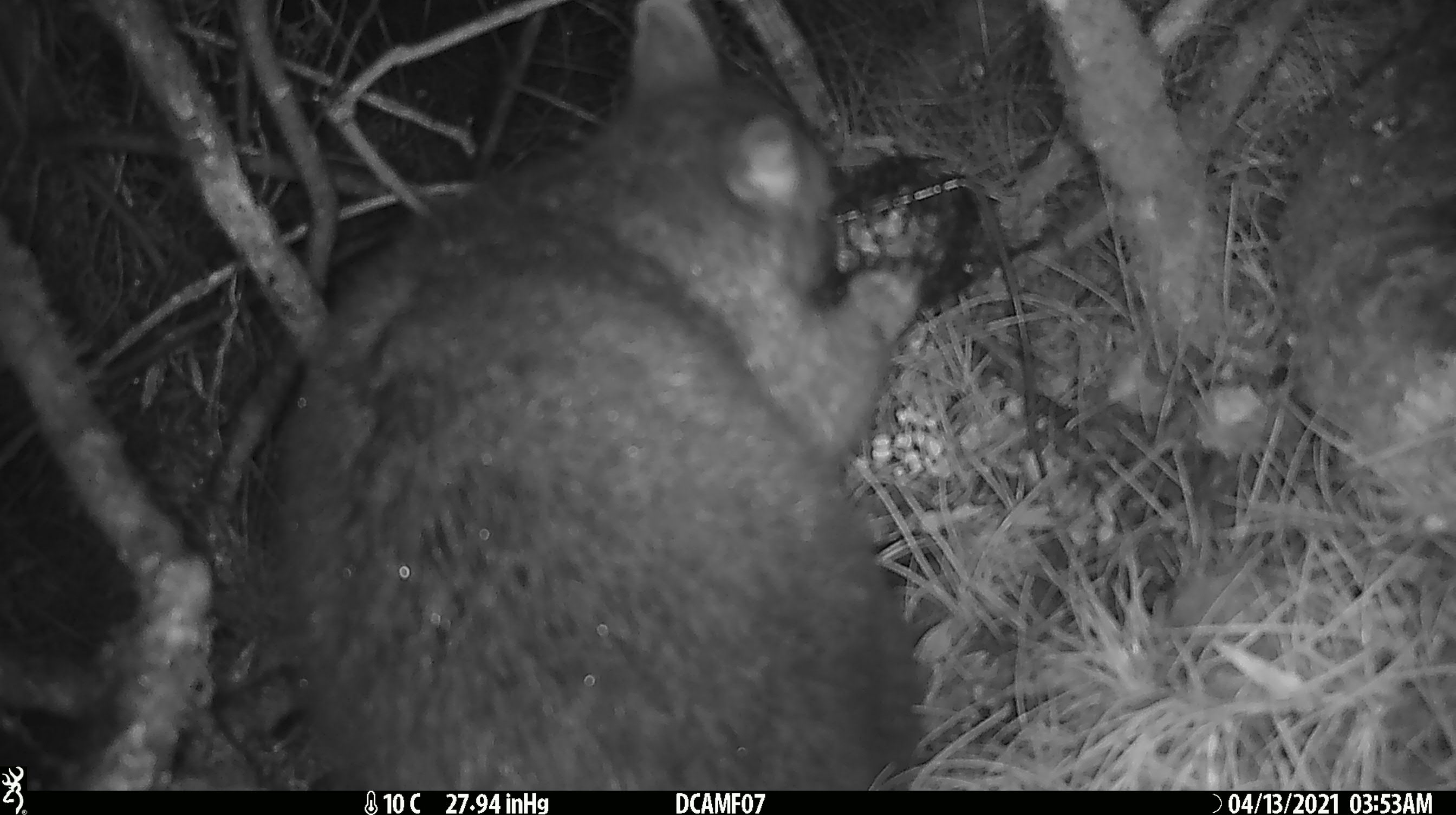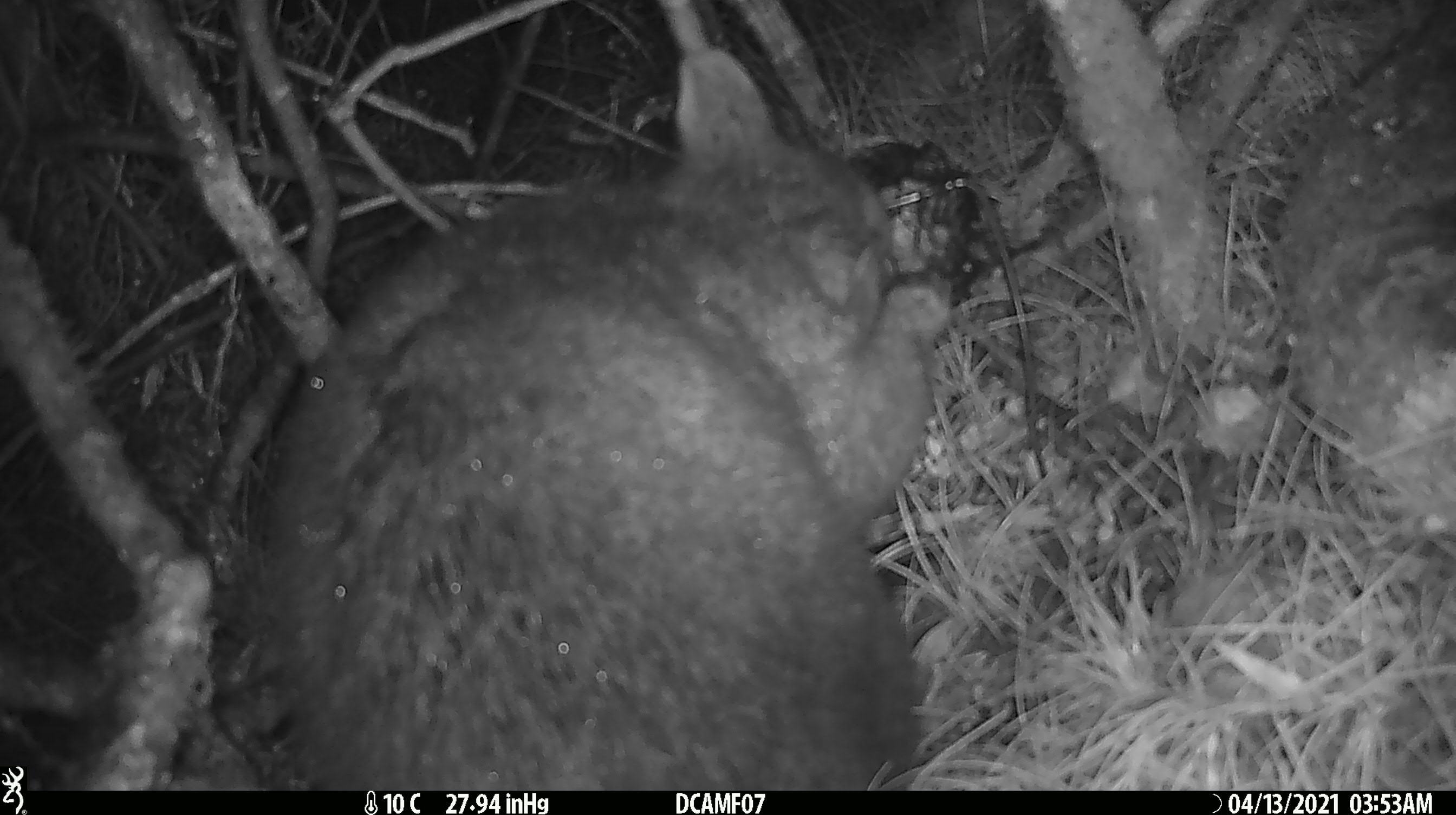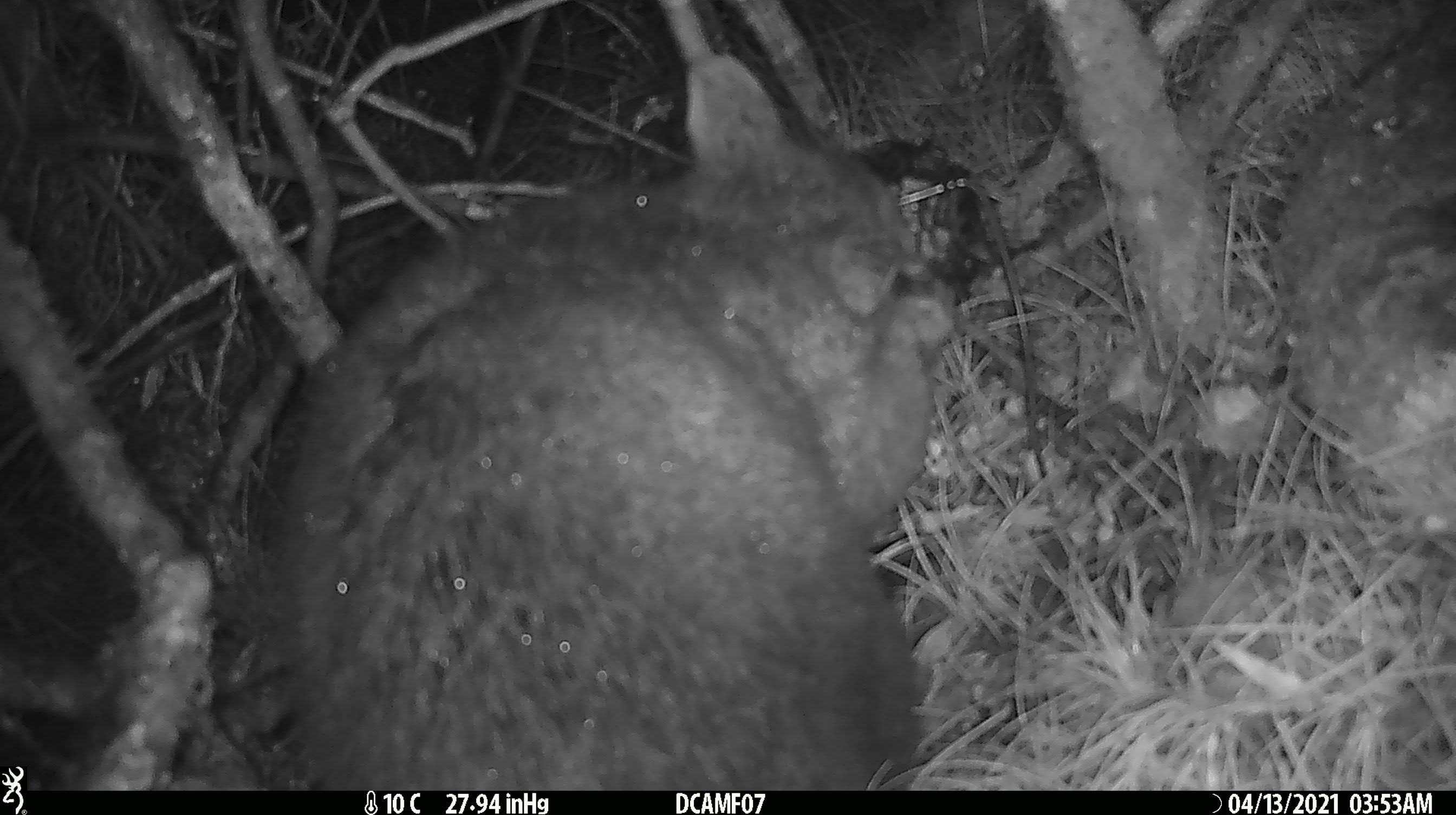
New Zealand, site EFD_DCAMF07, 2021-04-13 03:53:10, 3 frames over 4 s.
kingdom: Animalia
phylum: Chordata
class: Mammalia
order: Diprotodontia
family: Phalangeridae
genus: Trichosurus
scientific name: Trichosurus vulpecula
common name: common brushtail possum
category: possum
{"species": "possum (common brushtail possum) (Trichosurus vulpecula)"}